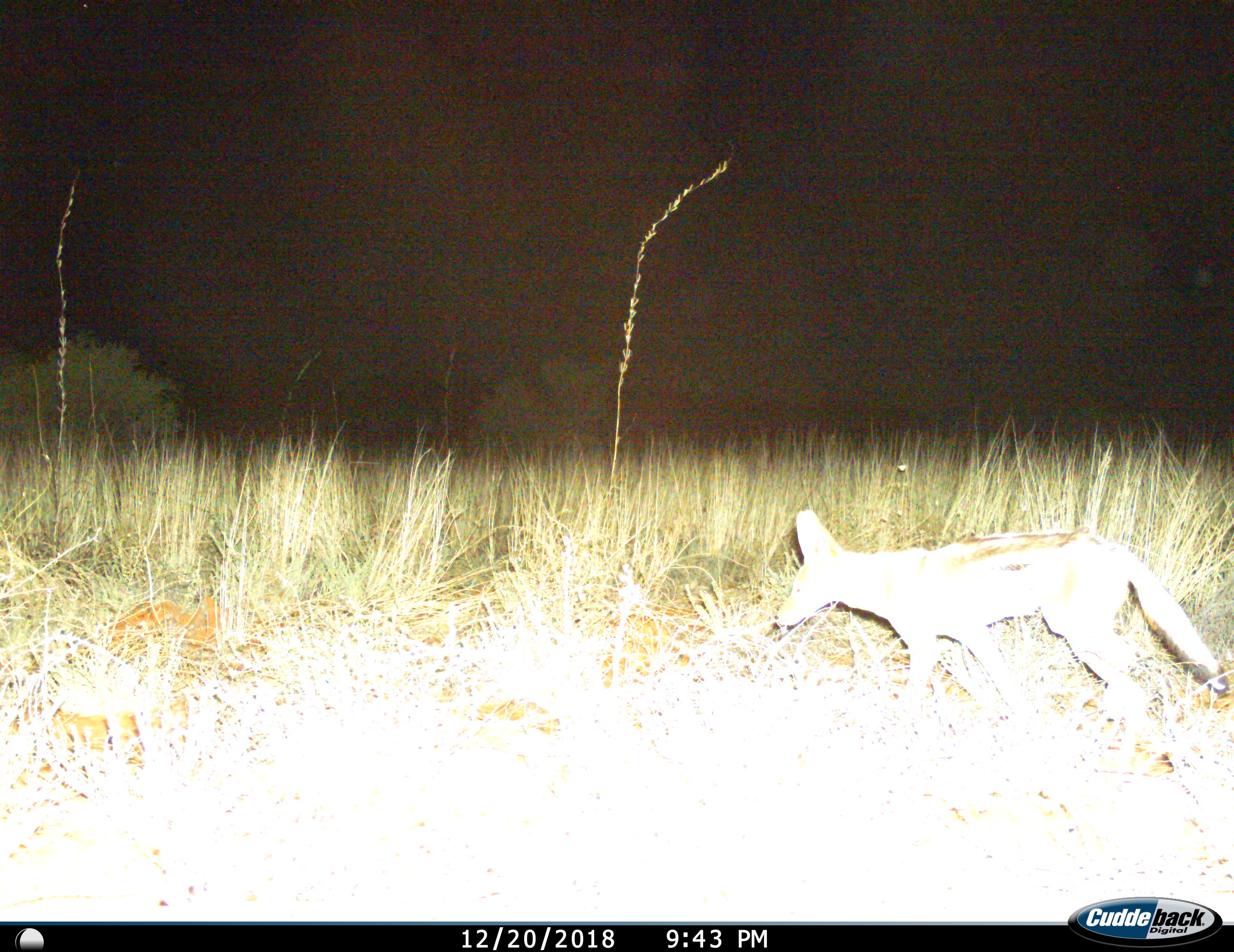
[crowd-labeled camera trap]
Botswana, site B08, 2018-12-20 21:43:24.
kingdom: Animalia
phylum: Chordata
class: Mammalia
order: Carnivora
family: Canidae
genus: Lupulella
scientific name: Lupulella mesomelas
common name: black-backed jackal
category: jackalblackbacked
Jackalblackbacked (black-backed jackal) (Lupulella mesomelas), count 1. Behavior (volunteer vote fractions): standing 10%, resting 0%, moving 100%, interacting 0%. Young present (vote fraction): 0%. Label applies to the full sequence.